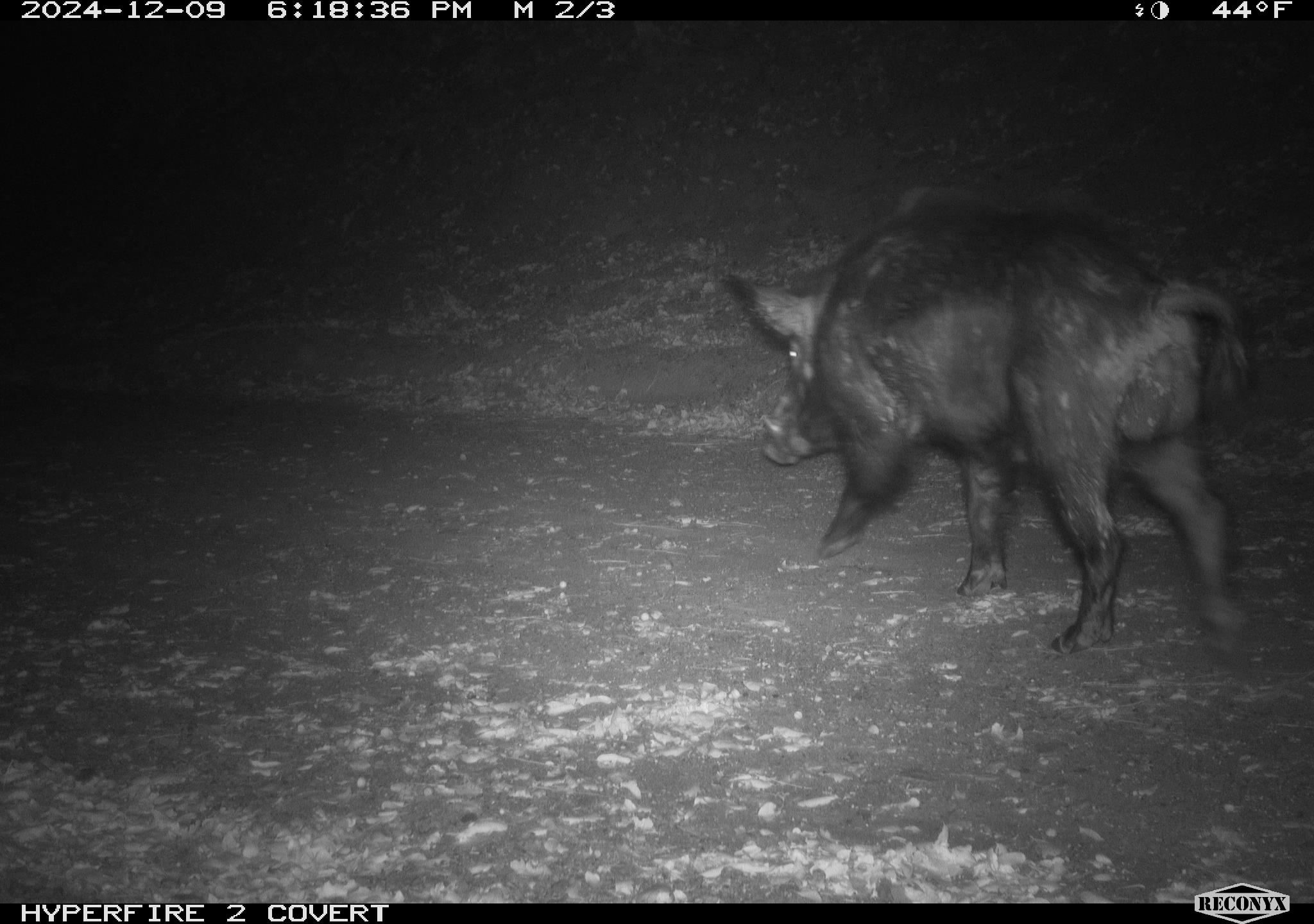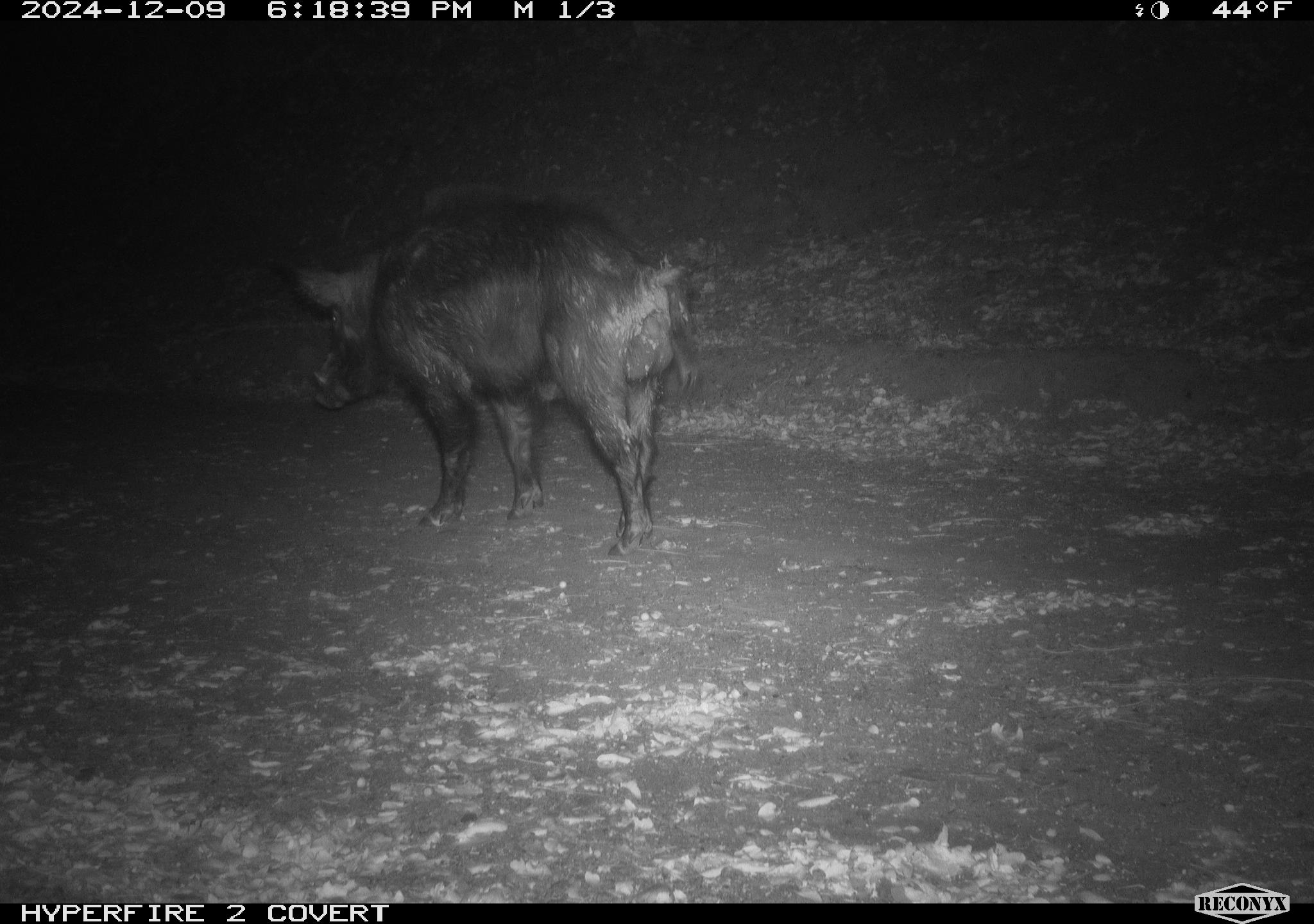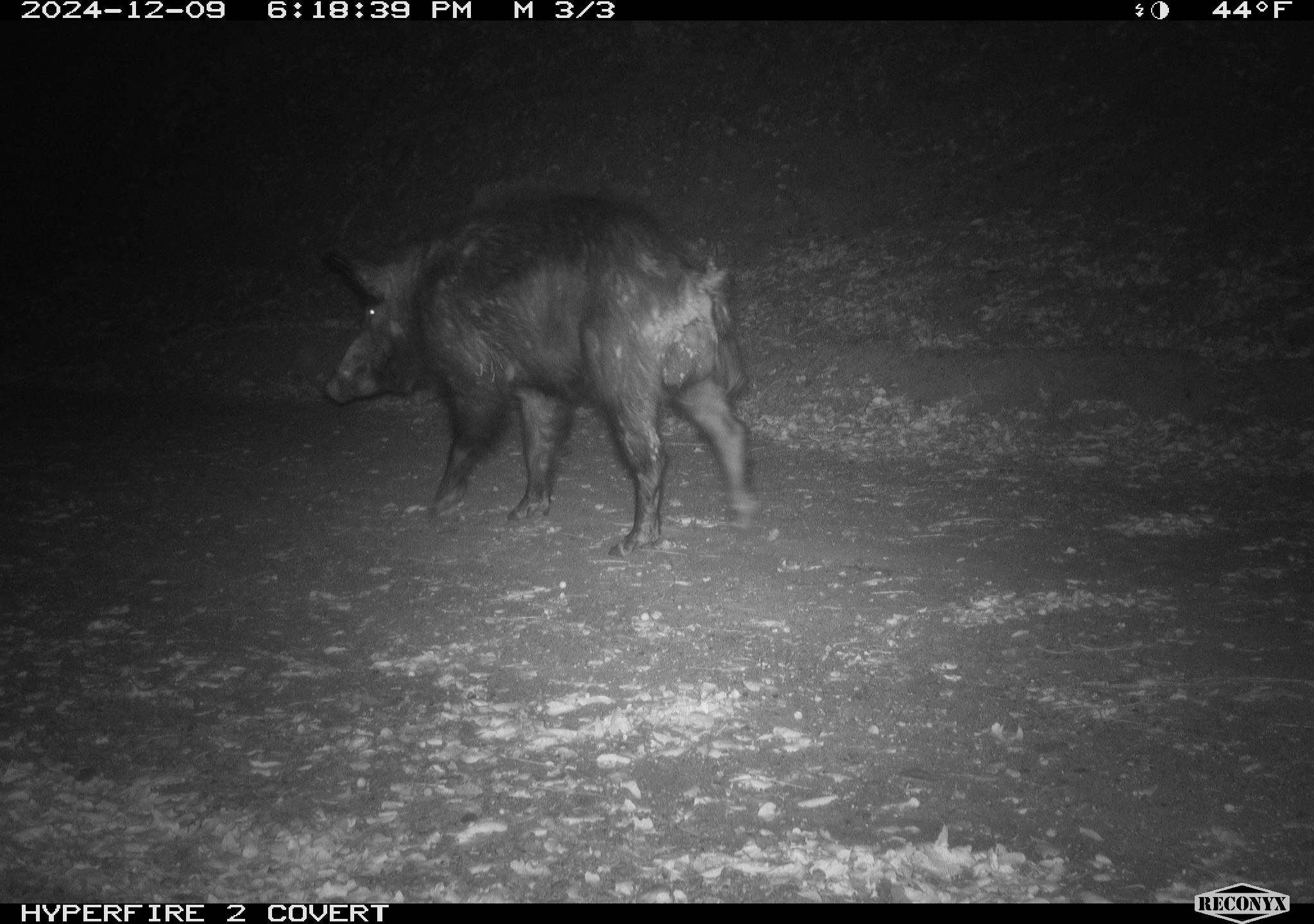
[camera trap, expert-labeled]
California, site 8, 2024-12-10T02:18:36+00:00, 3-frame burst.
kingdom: Animalia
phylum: Chordata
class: Mammalia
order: Artiodactyla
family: Suidae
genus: Sus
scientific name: Sus scrofa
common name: wild boar